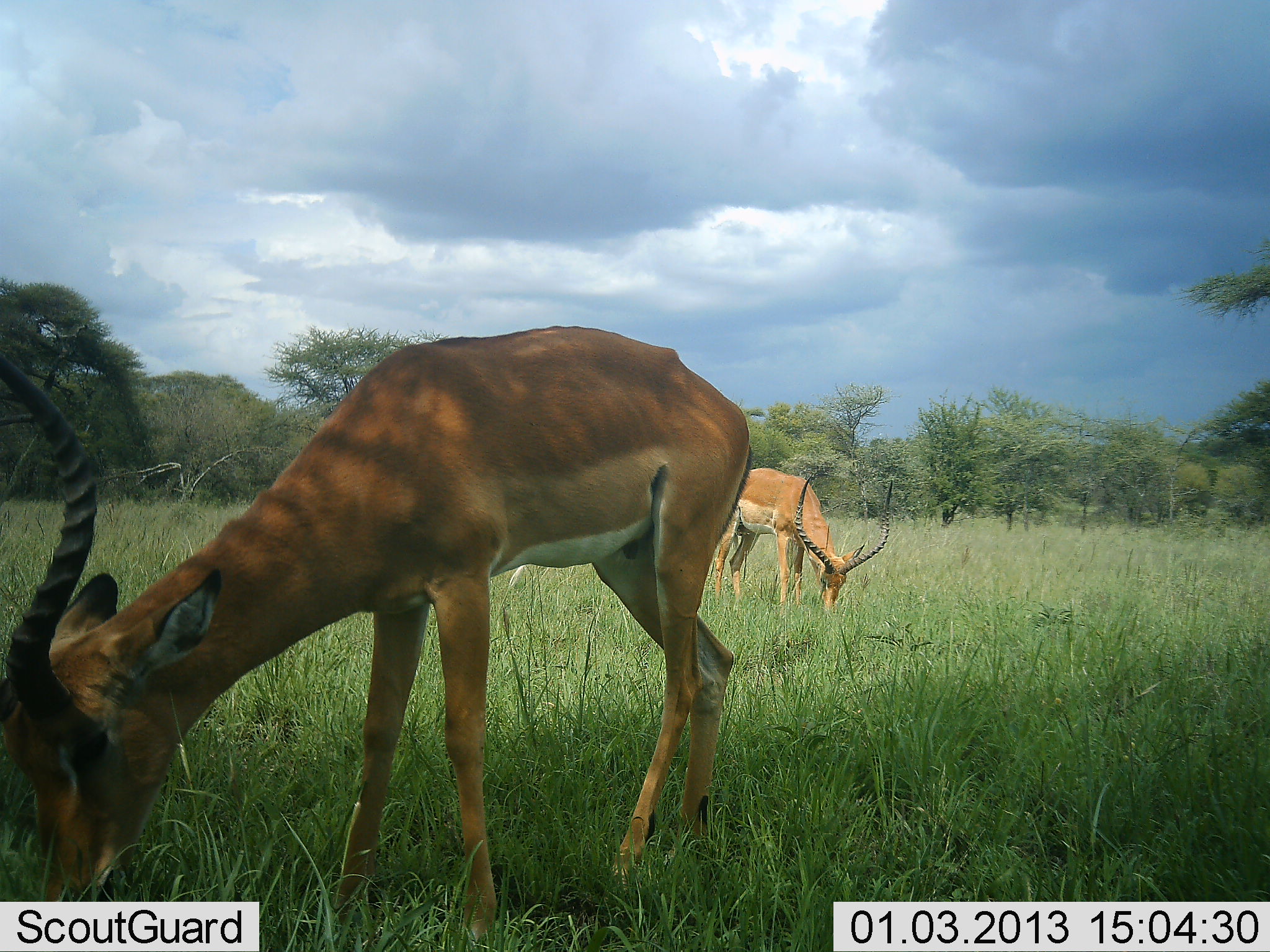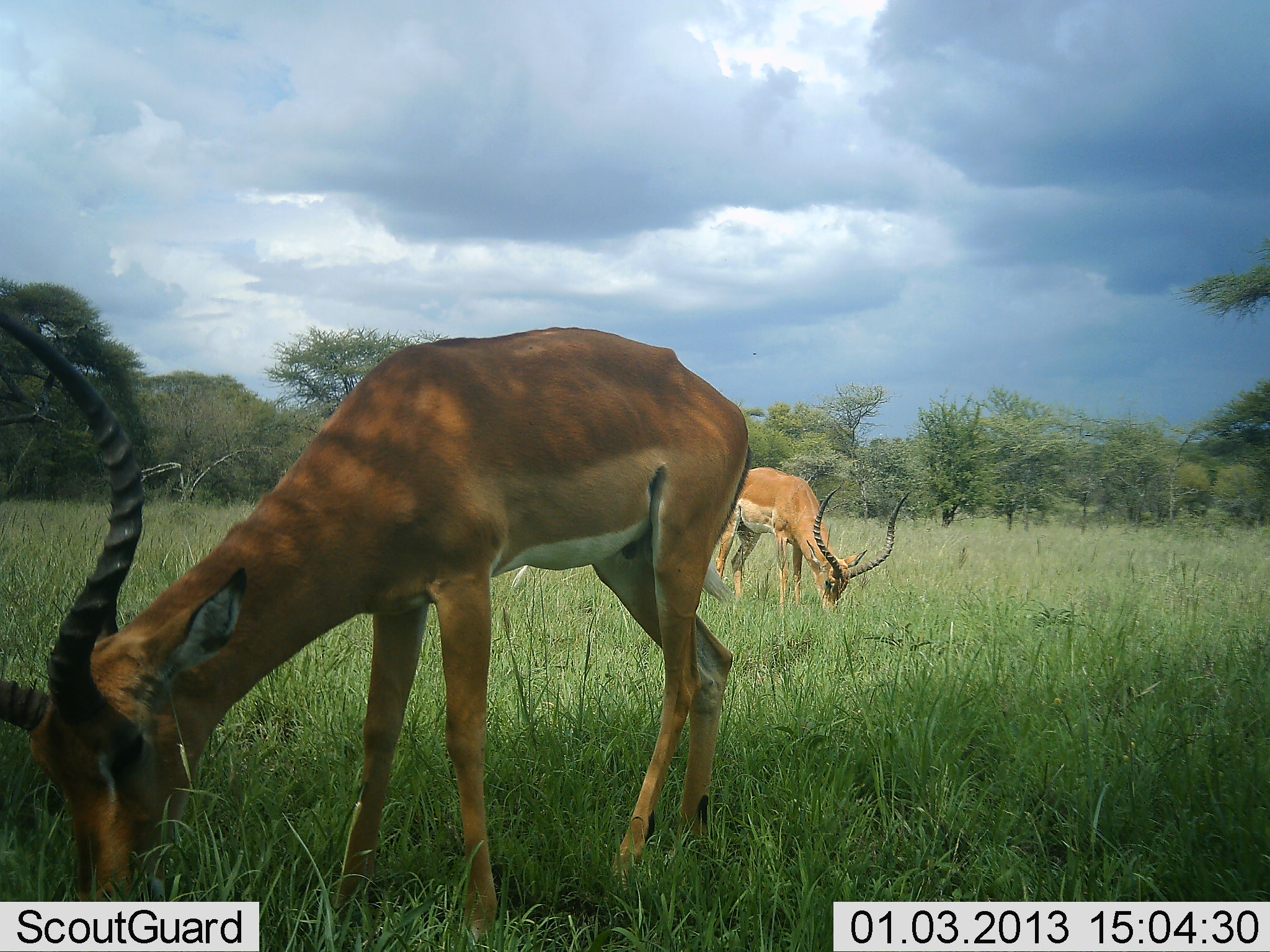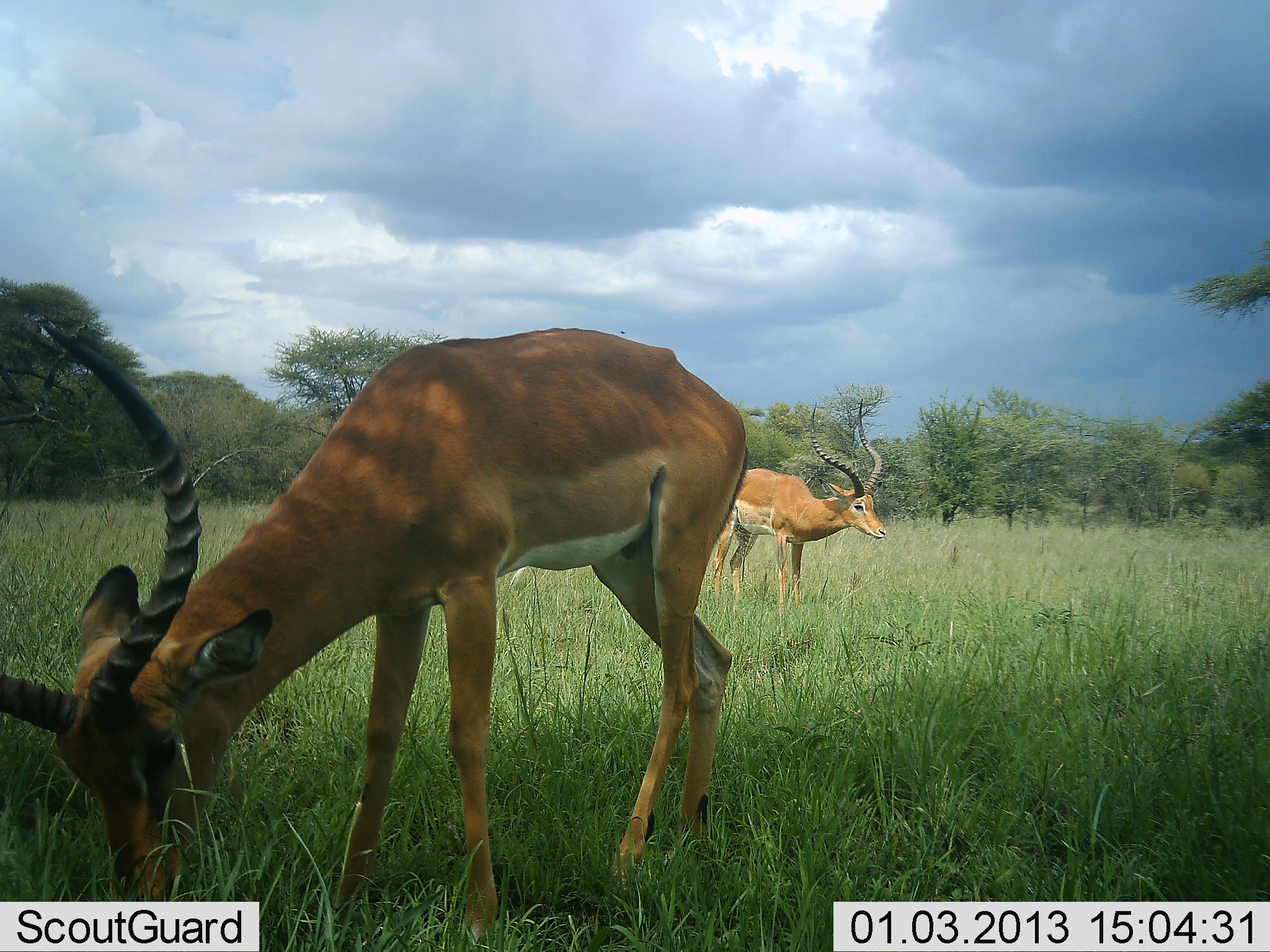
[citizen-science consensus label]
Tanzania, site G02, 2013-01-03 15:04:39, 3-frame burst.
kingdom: Animalia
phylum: Chordata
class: Mammalia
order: Artiodactyla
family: Bovidae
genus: Aepyceros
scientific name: Aepyceros melampus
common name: impala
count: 2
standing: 29%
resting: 0%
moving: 0%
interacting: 0%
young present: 0%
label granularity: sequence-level